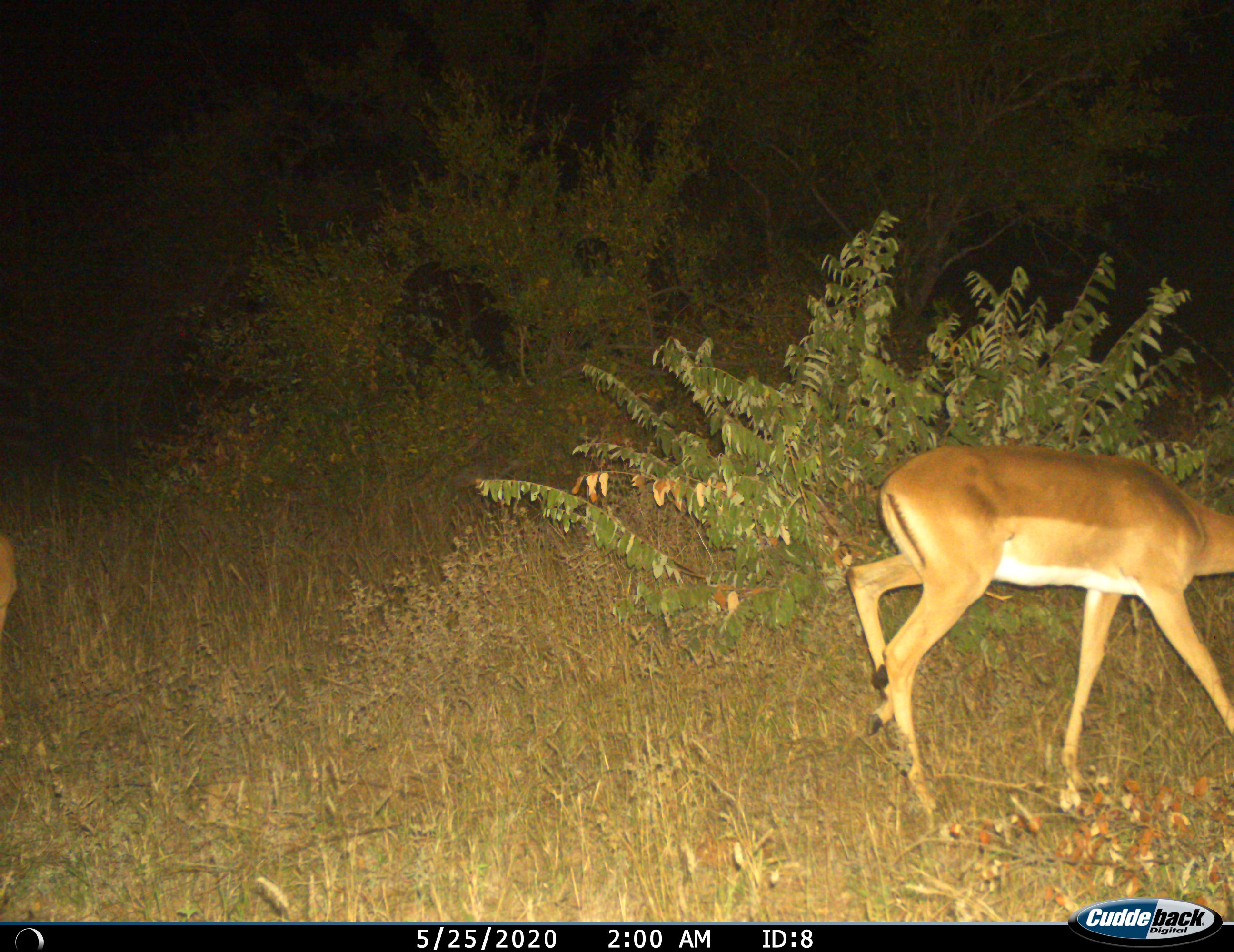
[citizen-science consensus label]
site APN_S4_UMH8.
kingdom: Animalia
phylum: Chordata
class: Mammalia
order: Artiodactyla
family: Bovidae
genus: Aepyceros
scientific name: Aepyceros melampus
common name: impala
Impala (Aepyceros melampus), count 1. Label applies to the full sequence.